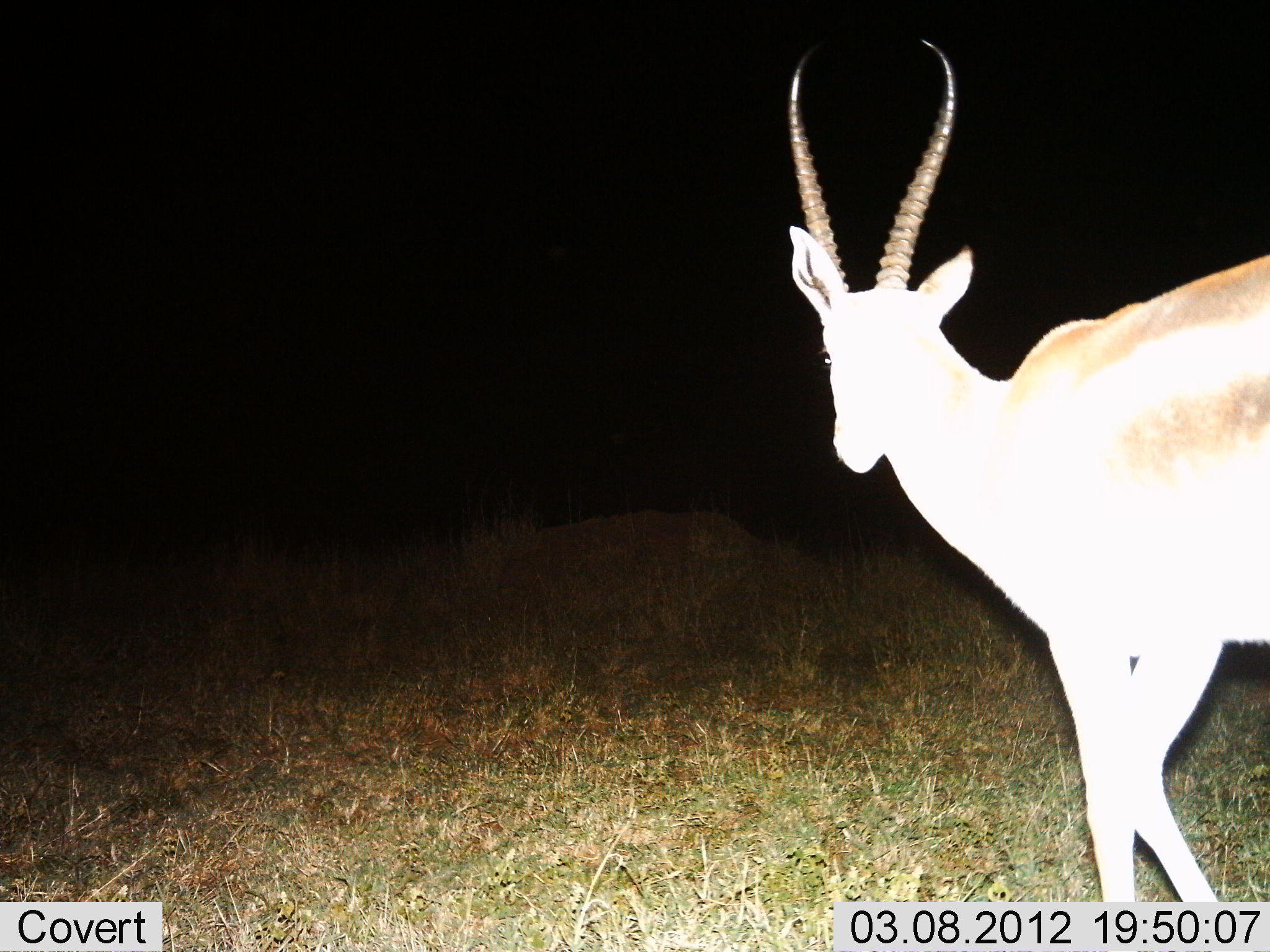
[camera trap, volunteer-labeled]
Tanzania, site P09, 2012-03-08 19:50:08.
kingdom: Animalia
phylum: Chordata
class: Mammalia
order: Artiodactyla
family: Bovidae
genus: Nanger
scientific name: Nanger granti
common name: grant's gazelle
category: gazellegrants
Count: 1.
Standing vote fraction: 62%.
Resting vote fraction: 0%.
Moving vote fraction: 46%.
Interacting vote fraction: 0%.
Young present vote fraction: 0%.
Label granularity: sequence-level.